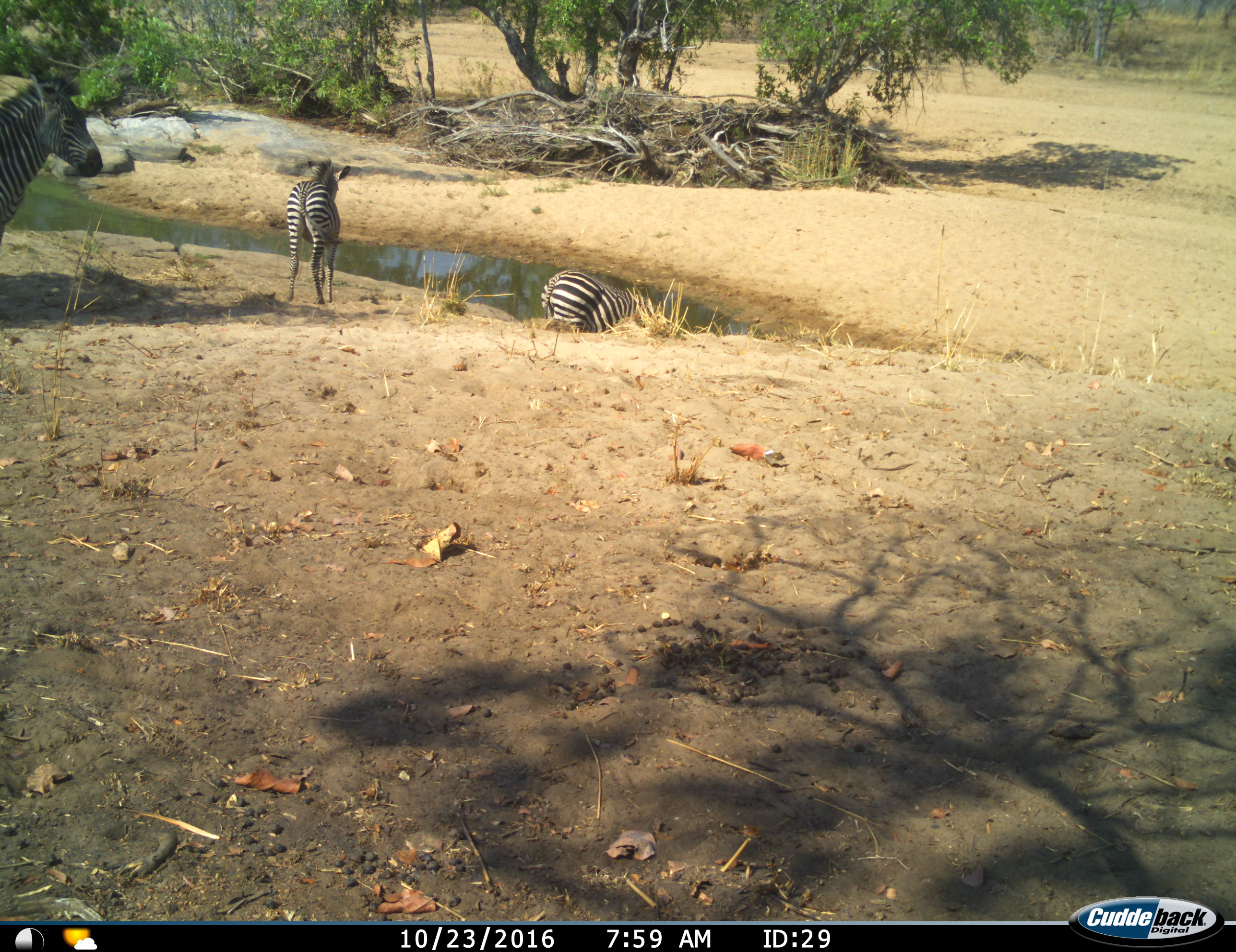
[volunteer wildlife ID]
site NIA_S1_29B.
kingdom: Animalia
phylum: Chordata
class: Mammalia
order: Perissodactyla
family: Equidae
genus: Equus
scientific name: Equus quagga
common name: plains zebra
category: zebraplains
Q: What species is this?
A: Zebraplains (plains zebra) (Equus quagga).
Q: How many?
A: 3.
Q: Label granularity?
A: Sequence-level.